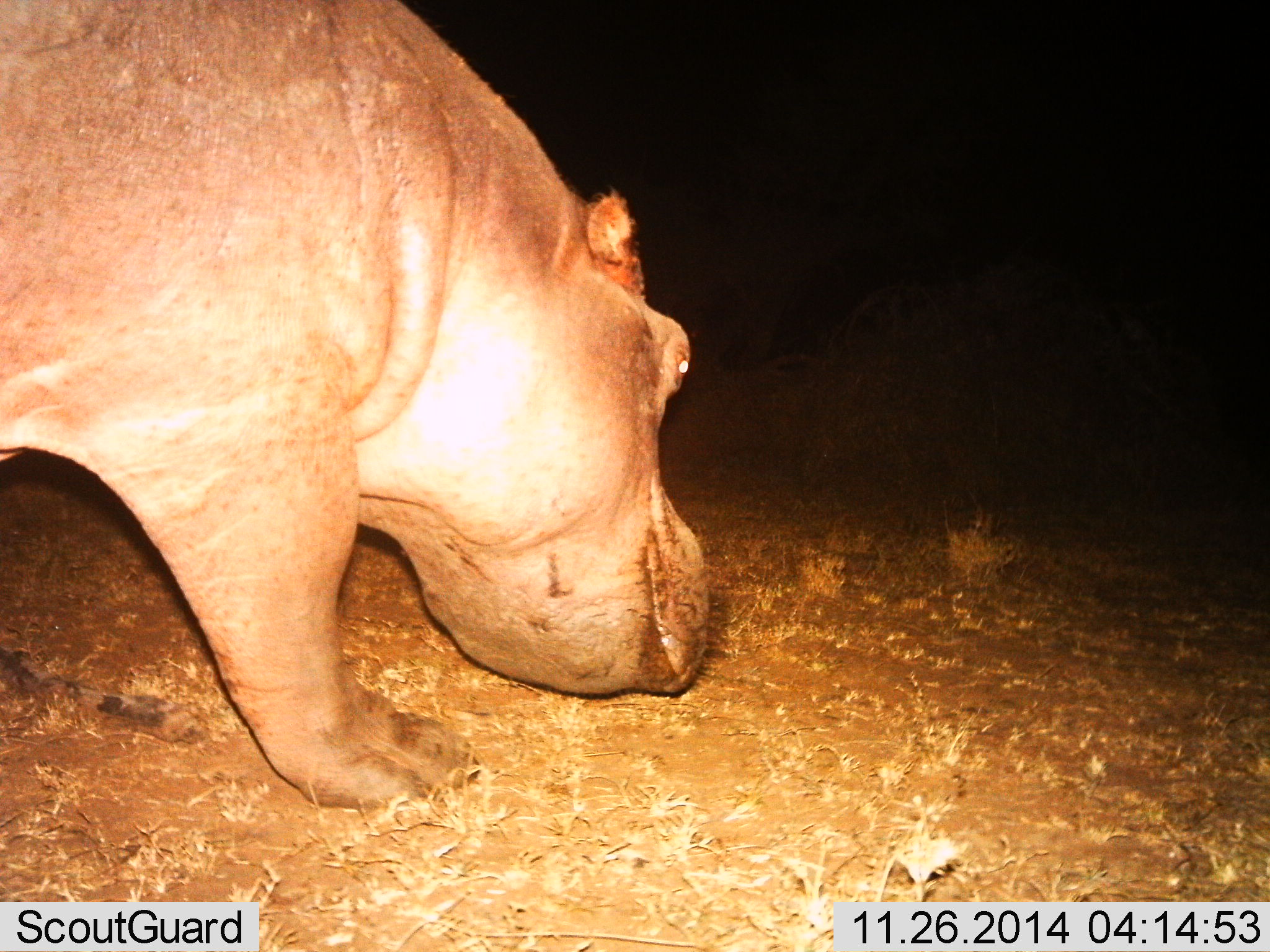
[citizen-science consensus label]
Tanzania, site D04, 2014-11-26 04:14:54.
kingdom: Animalia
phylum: Chordata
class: Mammalia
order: Artiodactyla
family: Hippopotamidae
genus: Hippopotamus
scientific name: Hippopotamus amphibius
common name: hippopotamus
Hippopotamus (Hippopotamus amphibius), count 1. Behavior (volunteer vote fractions): standing 50%, resting 0%, moving 30%, interacting 0%. Young present (vote fraction): 0%. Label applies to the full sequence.